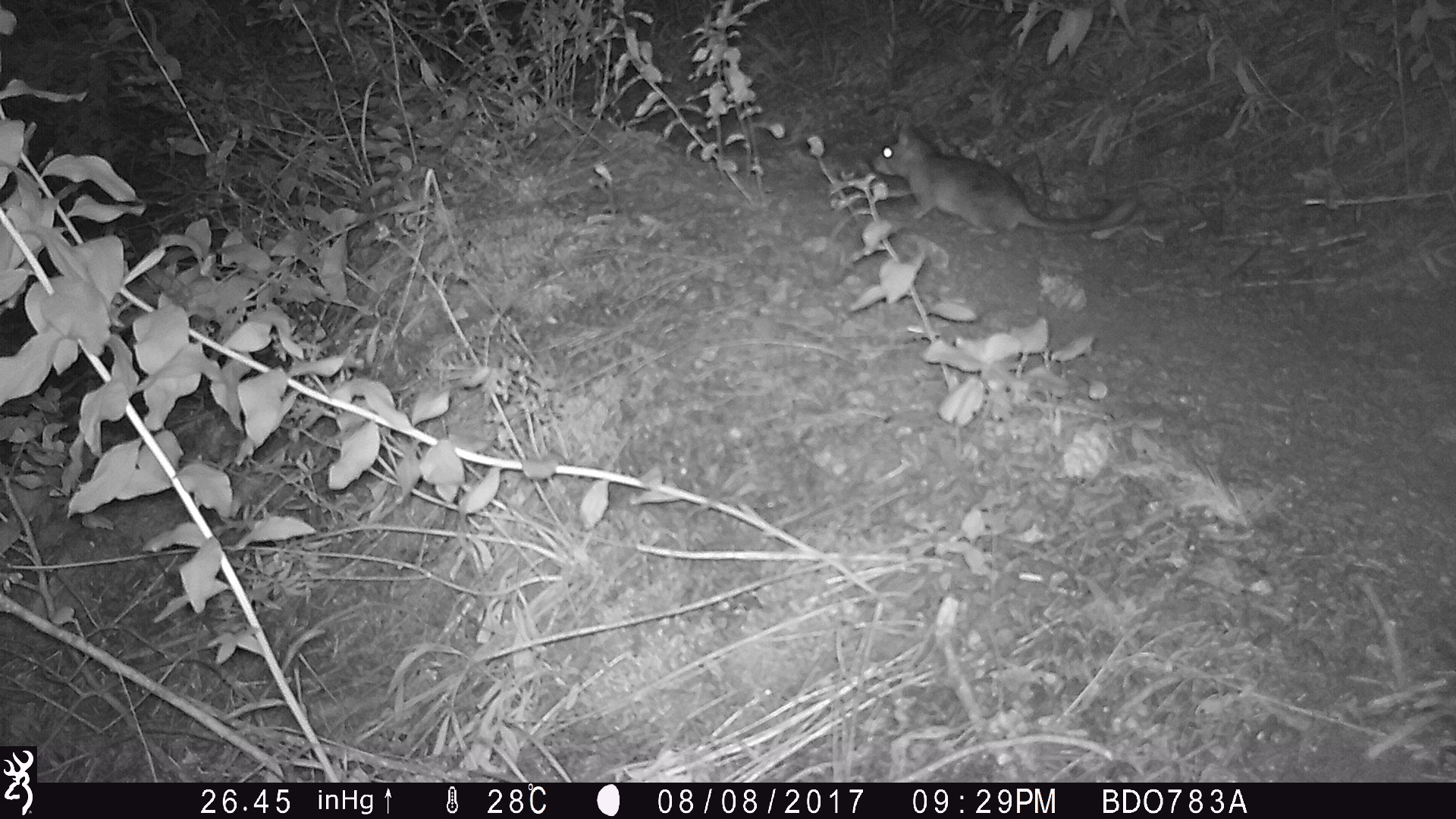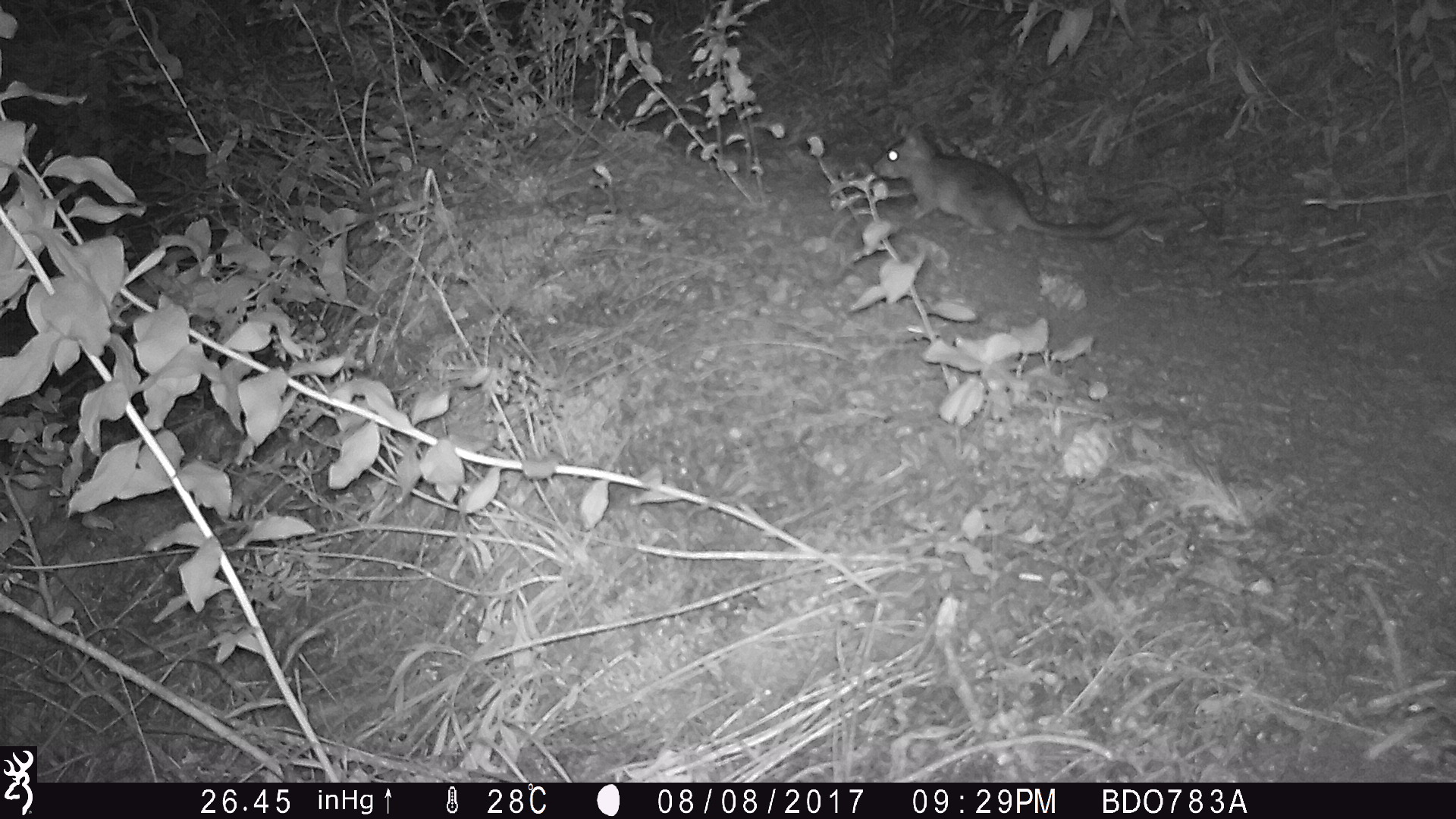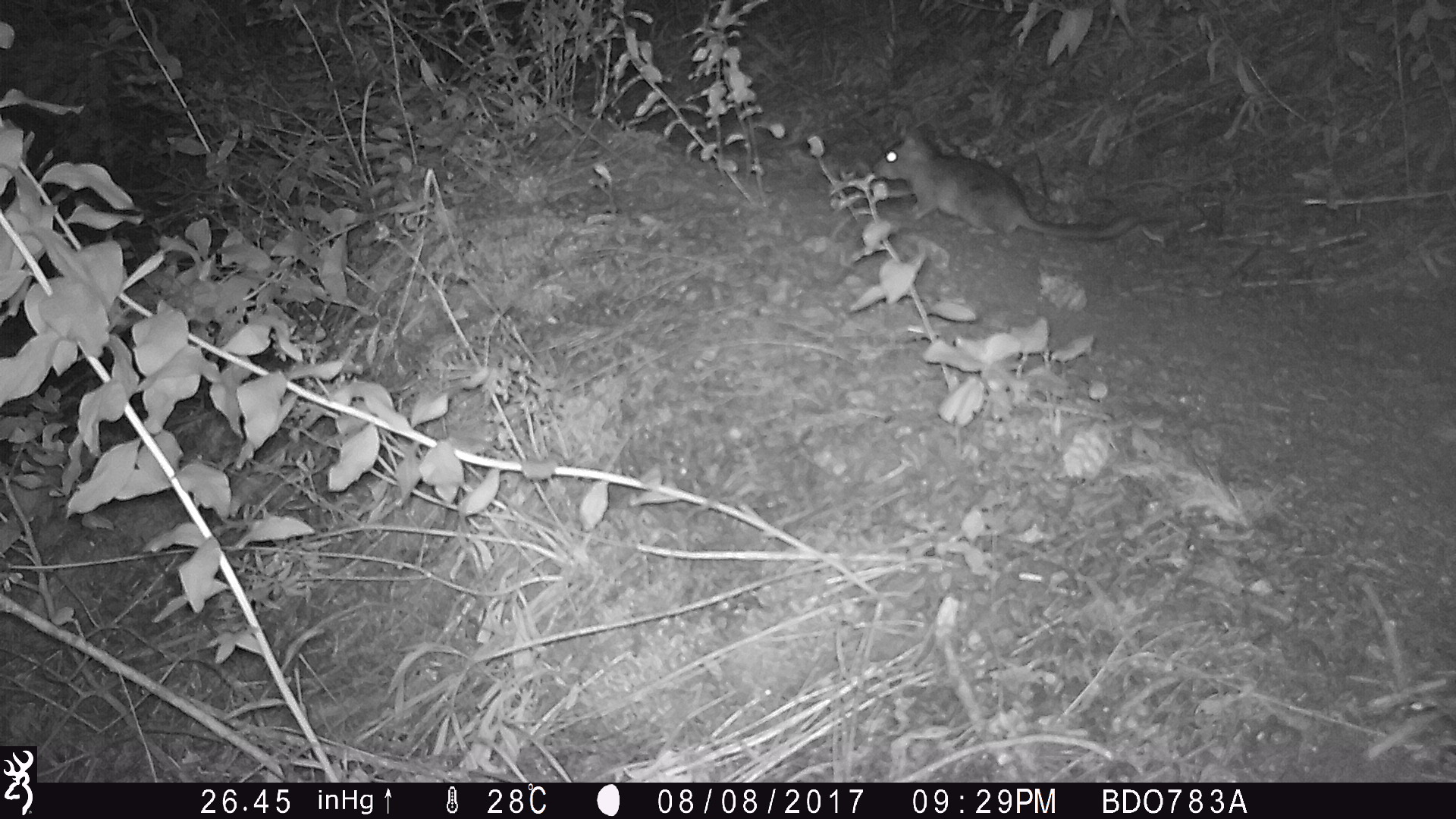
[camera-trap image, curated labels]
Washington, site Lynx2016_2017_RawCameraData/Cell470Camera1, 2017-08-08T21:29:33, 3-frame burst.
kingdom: Animalia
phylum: Chordata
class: Mammalia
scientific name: Mammalia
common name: small mammal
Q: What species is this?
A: Small mammal (Mammalia).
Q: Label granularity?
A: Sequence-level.